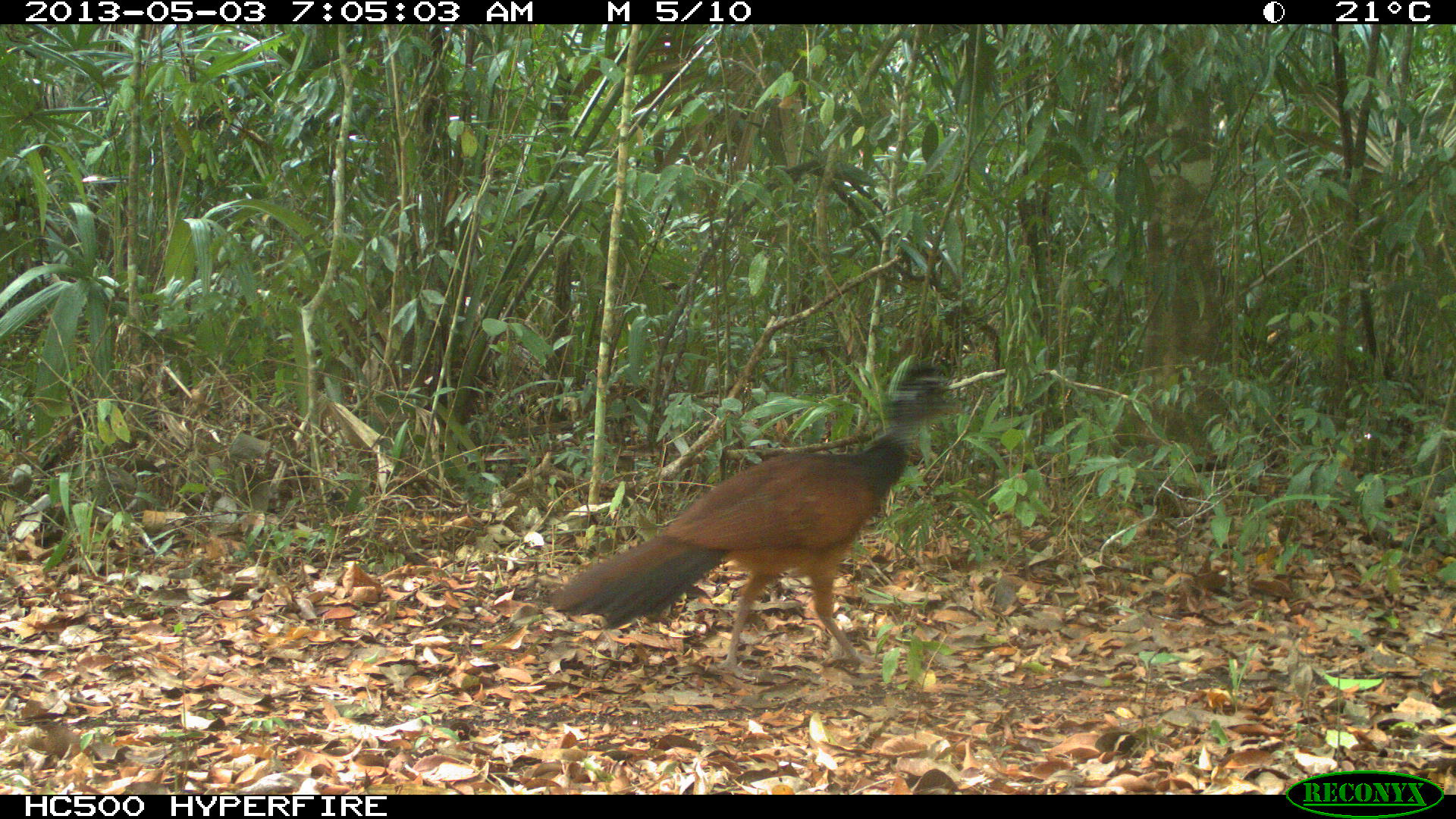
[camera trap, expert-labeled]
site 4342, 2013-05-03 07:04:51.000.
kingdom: Animalia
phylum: Chordata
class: Aves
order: Galliformes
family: Cracidae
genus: Crax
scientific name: Crax rubra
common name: great curassow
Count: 1.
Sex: female.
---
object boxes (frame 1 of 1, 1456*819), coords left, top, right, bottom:
crax rubra: 551, 359, 970, 681